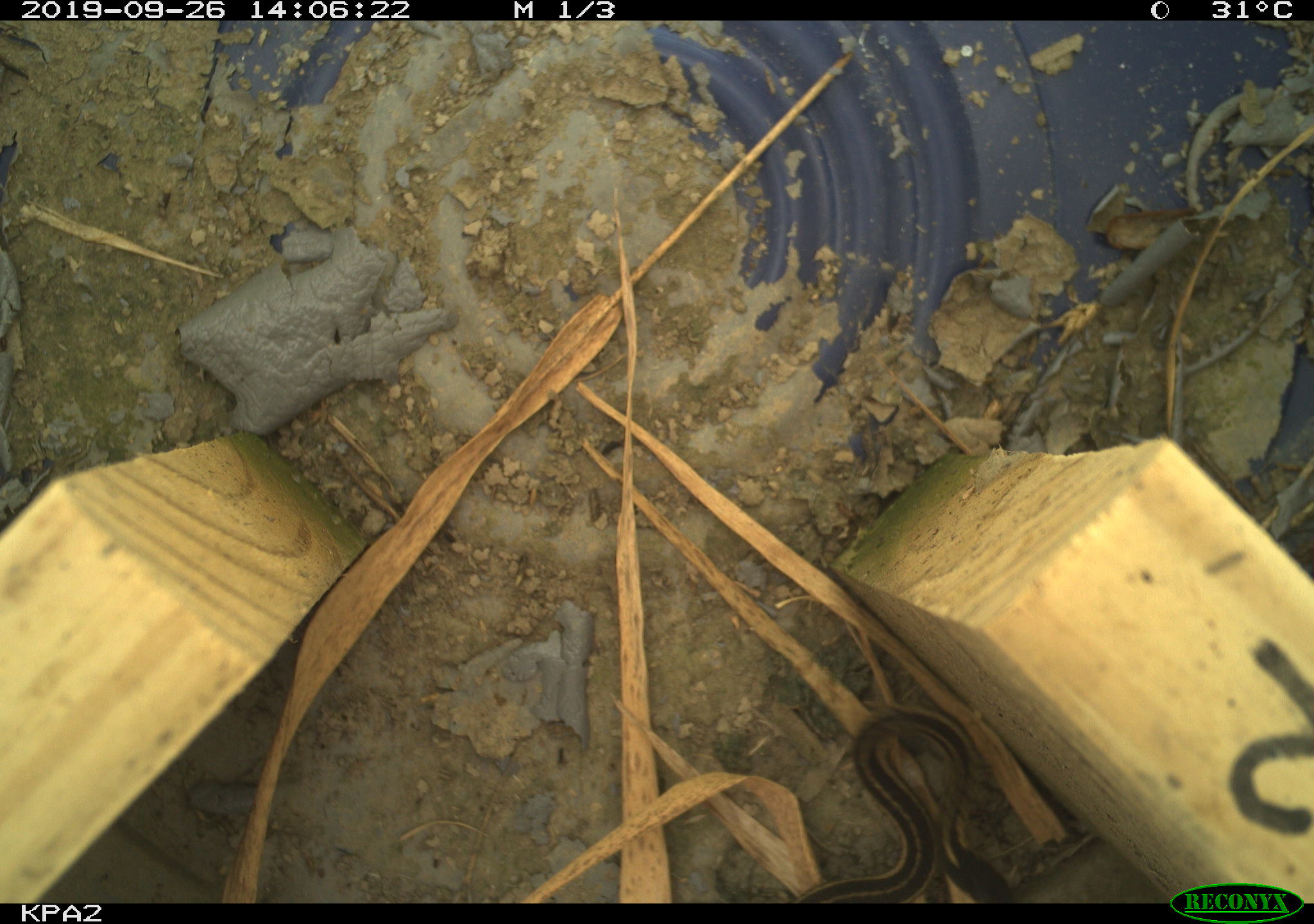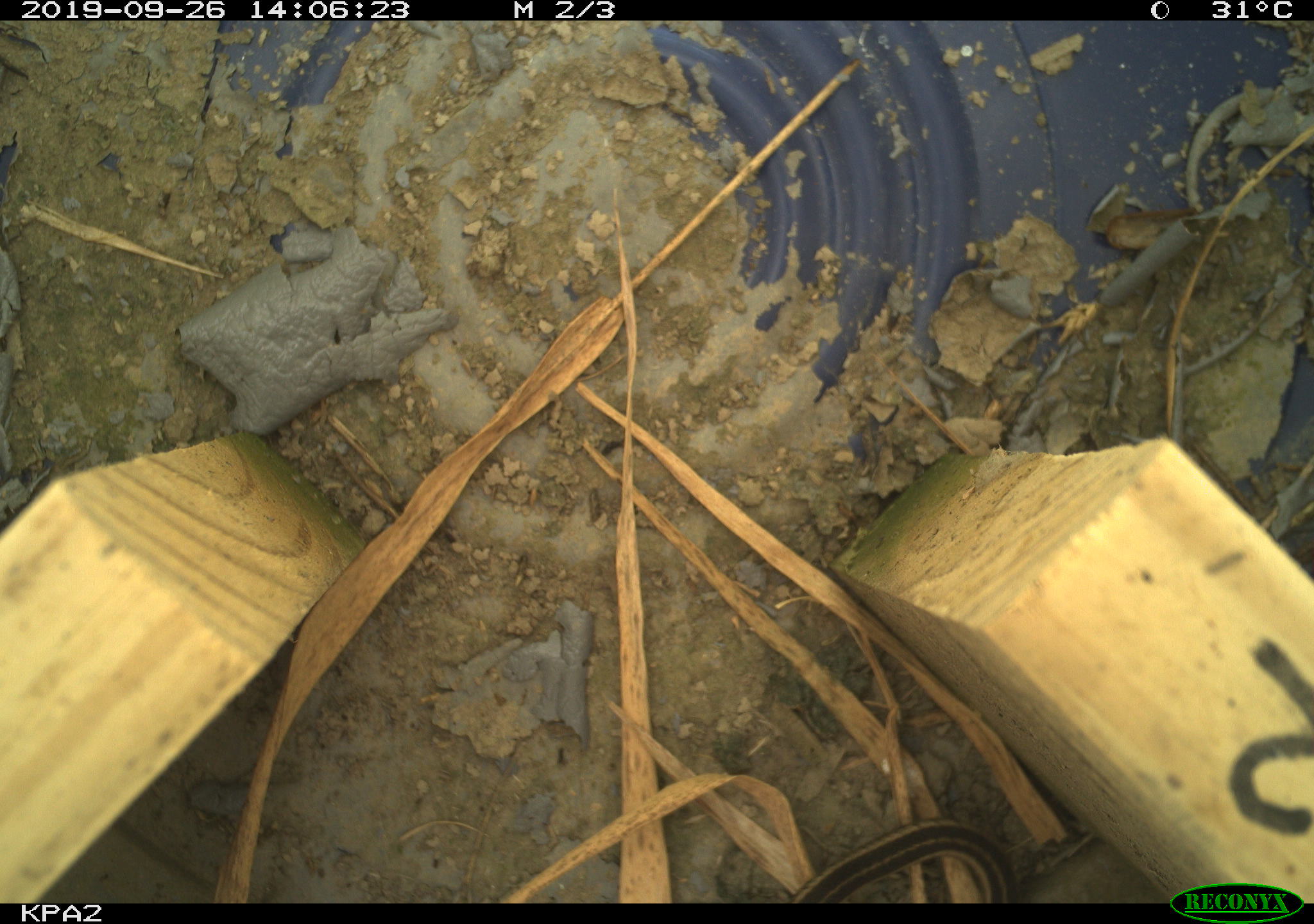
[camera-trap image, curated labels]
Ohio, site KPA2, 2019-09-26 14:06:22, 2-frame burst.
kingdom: Animalia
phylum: Chordata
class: Reptilia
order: Squamata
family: Colubridae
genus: Thamnophis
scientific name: Thamnophis sirtalis sirtalis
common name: eastern gartersnake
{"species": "eastern gartersnake (Thamnophis sirtalis sirtalis)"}